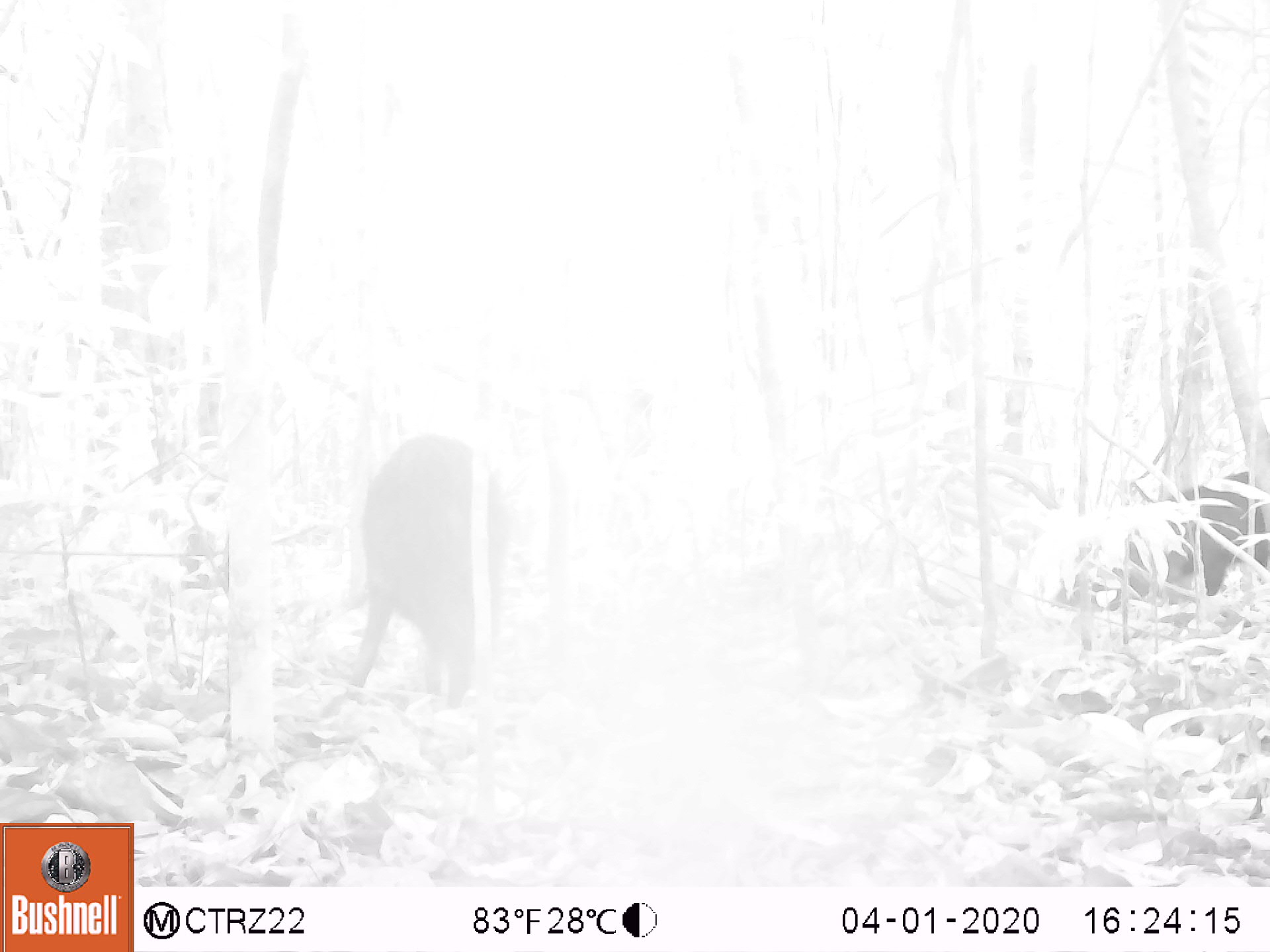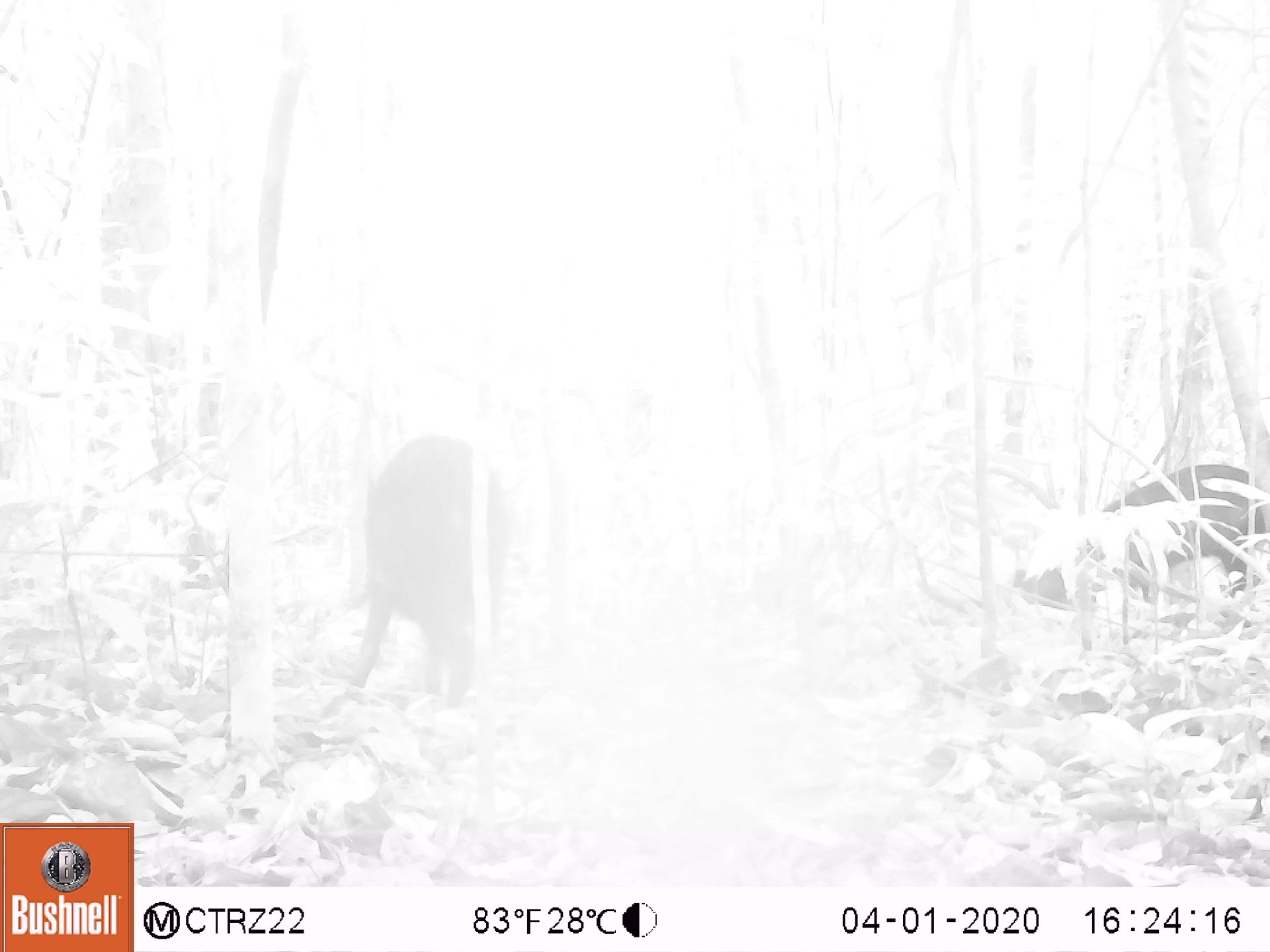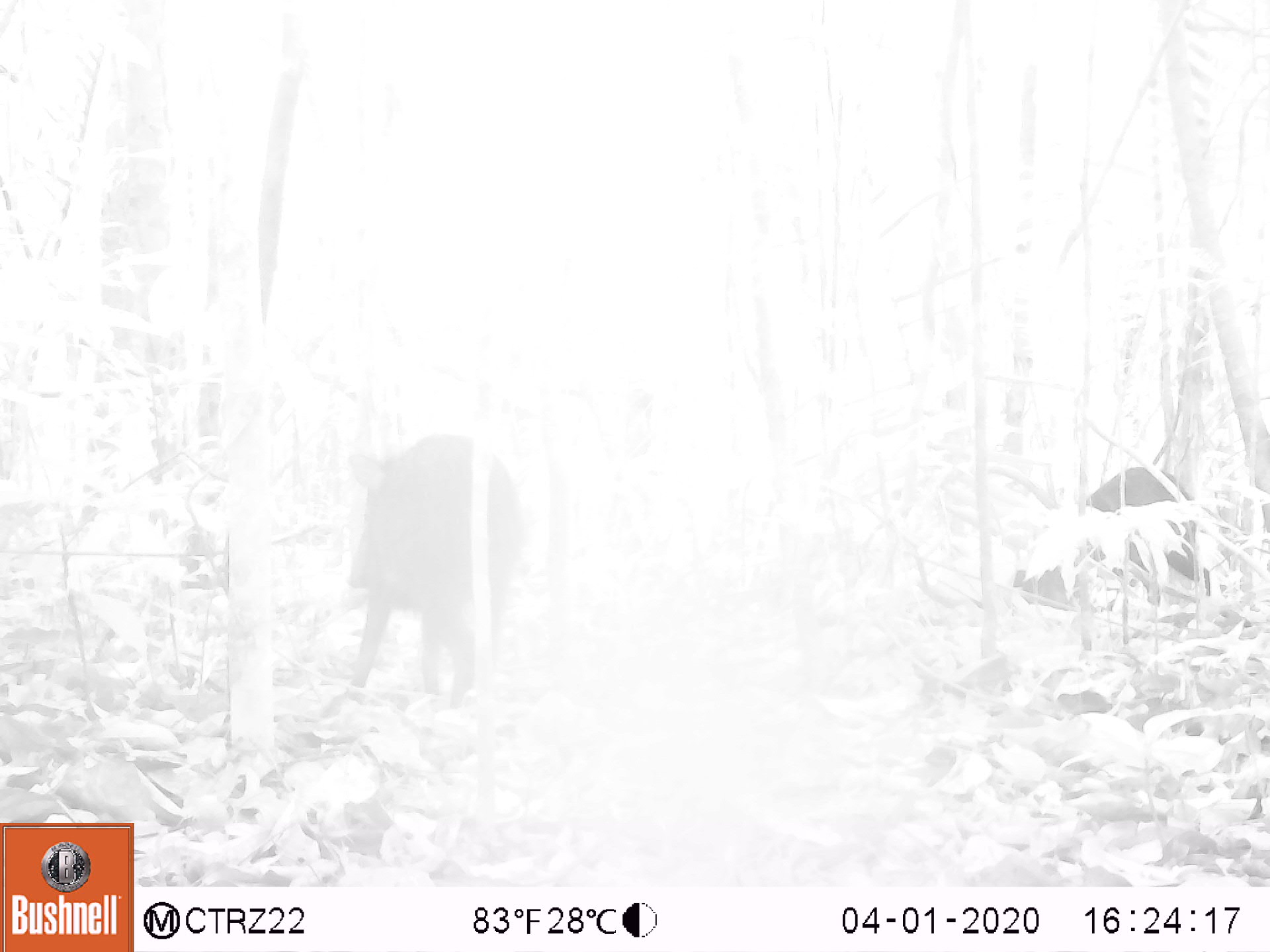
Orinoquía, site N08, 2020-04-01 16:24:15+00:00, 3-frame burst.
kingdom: Animalia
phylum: Chordata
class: Mammalia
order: Artiodactyla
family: Tayassuidae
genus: Pecari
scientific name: Pecari tajacu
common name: collared peccary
Collared peccary (Pecari tajacu).